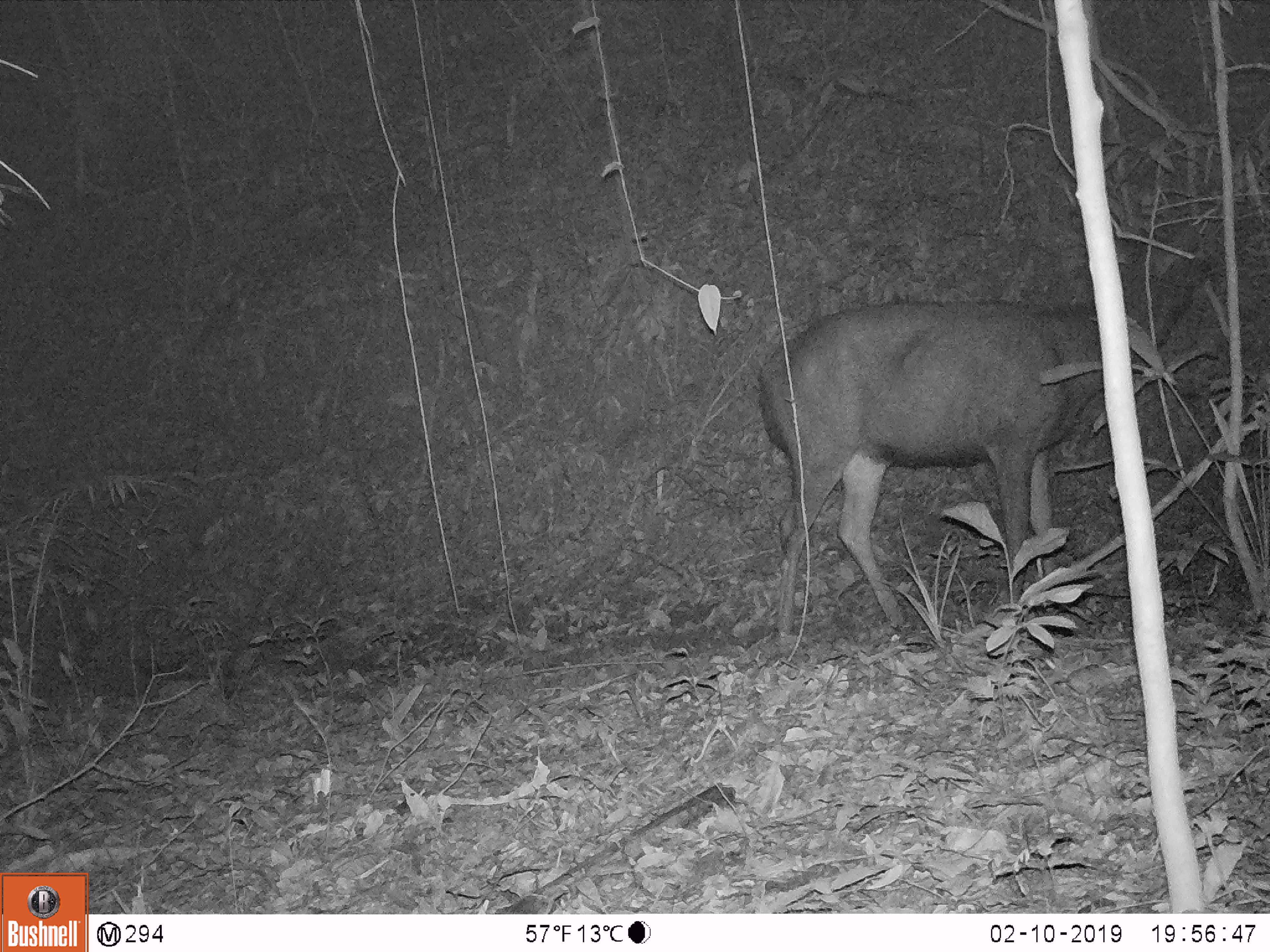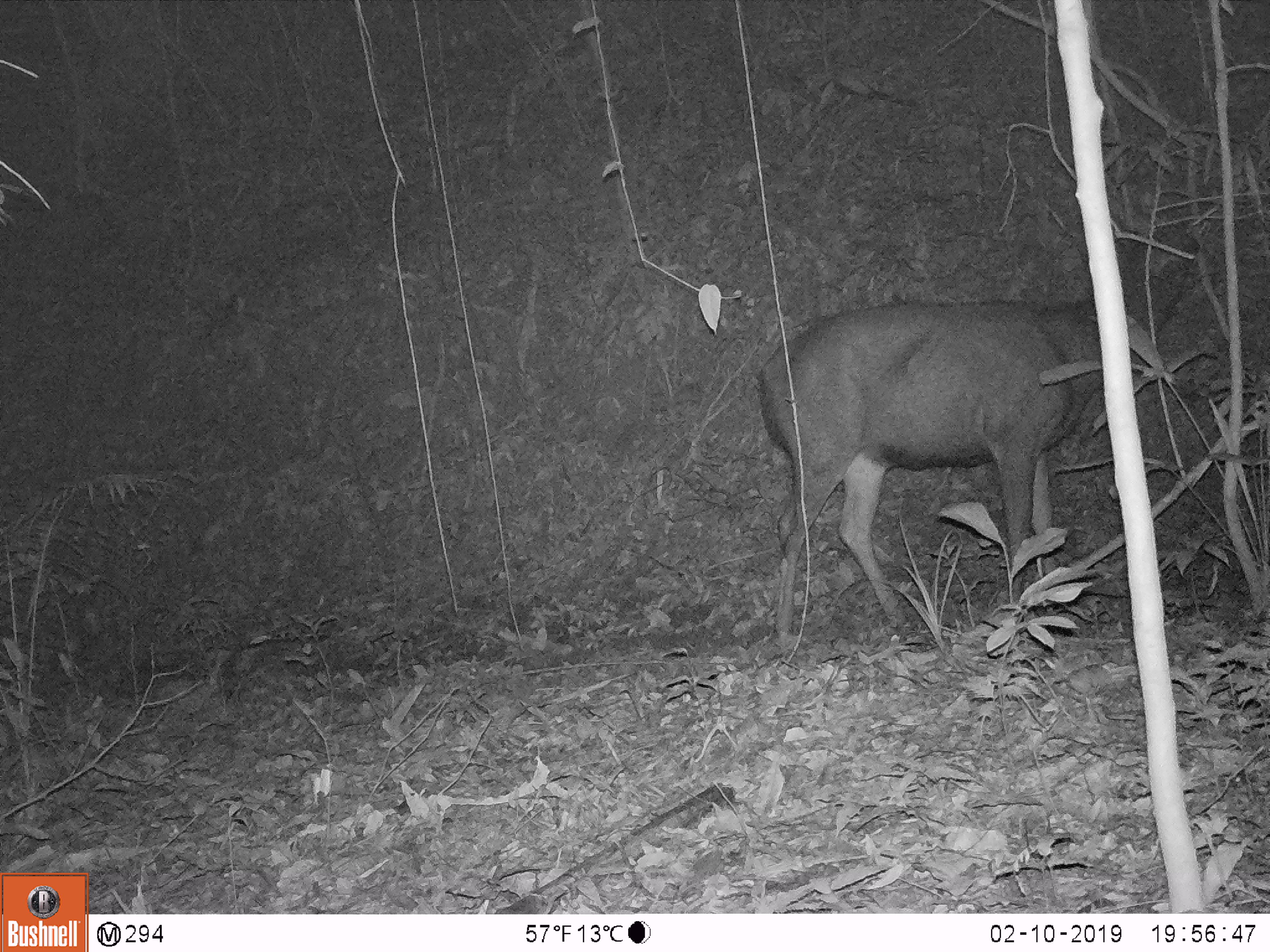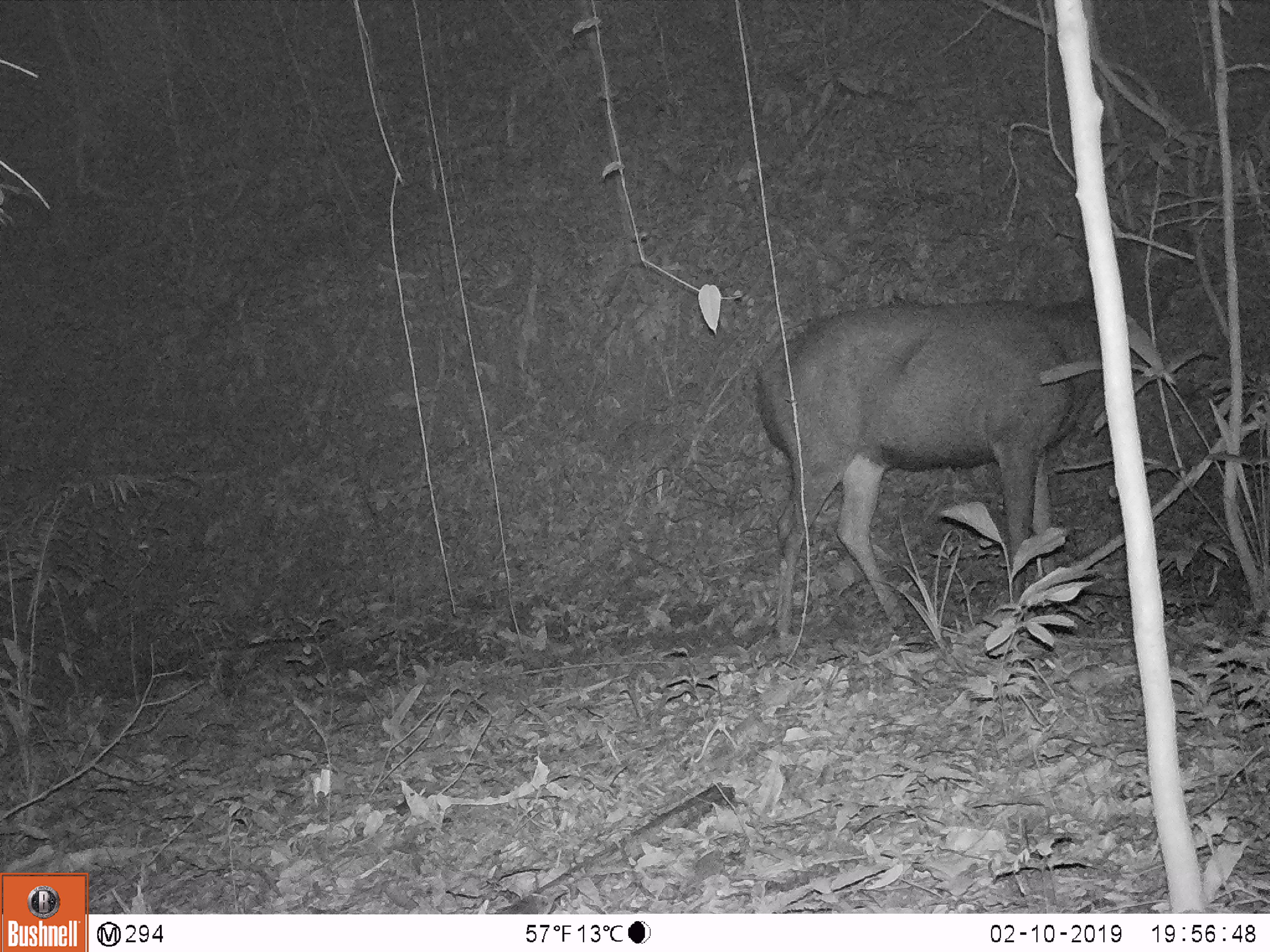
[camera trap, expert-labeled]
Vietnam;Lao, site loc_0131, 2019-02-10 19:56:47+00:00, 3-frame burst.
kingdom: Animalia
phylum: Chordata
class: Mammalia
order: Artiodactyla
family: Cervidae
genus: Rusa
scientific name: Rusa unicolor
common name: sambar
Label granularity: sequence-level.